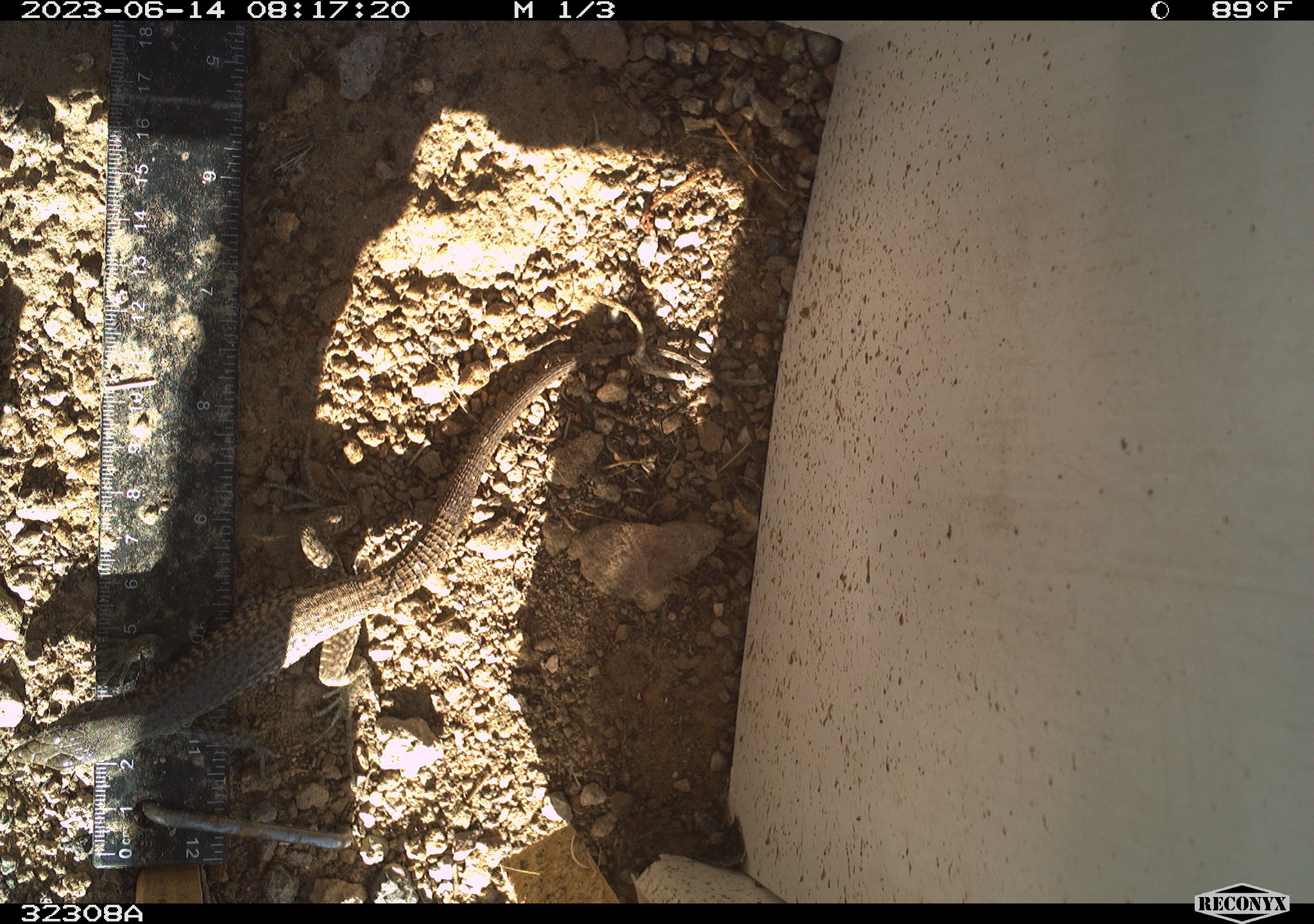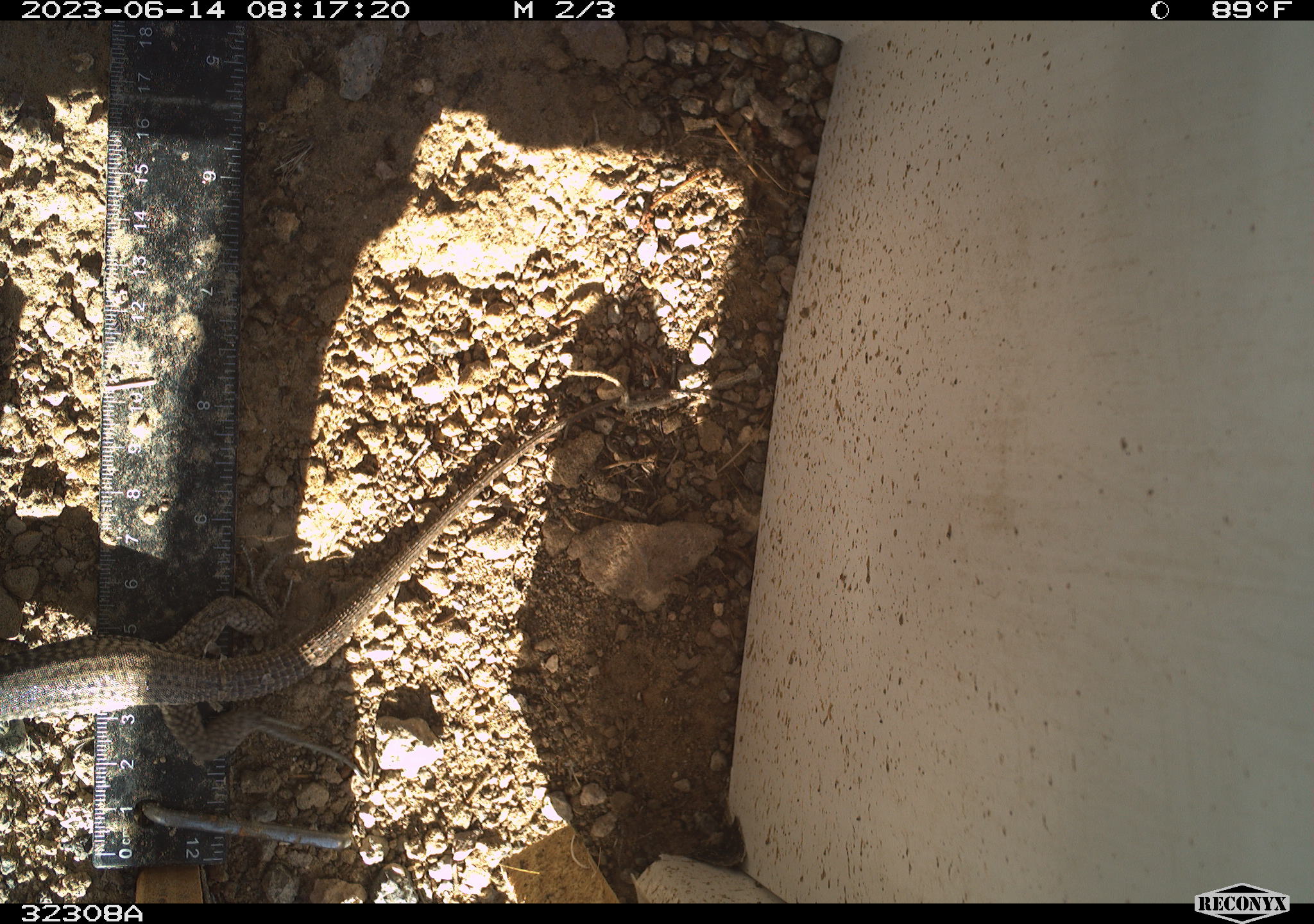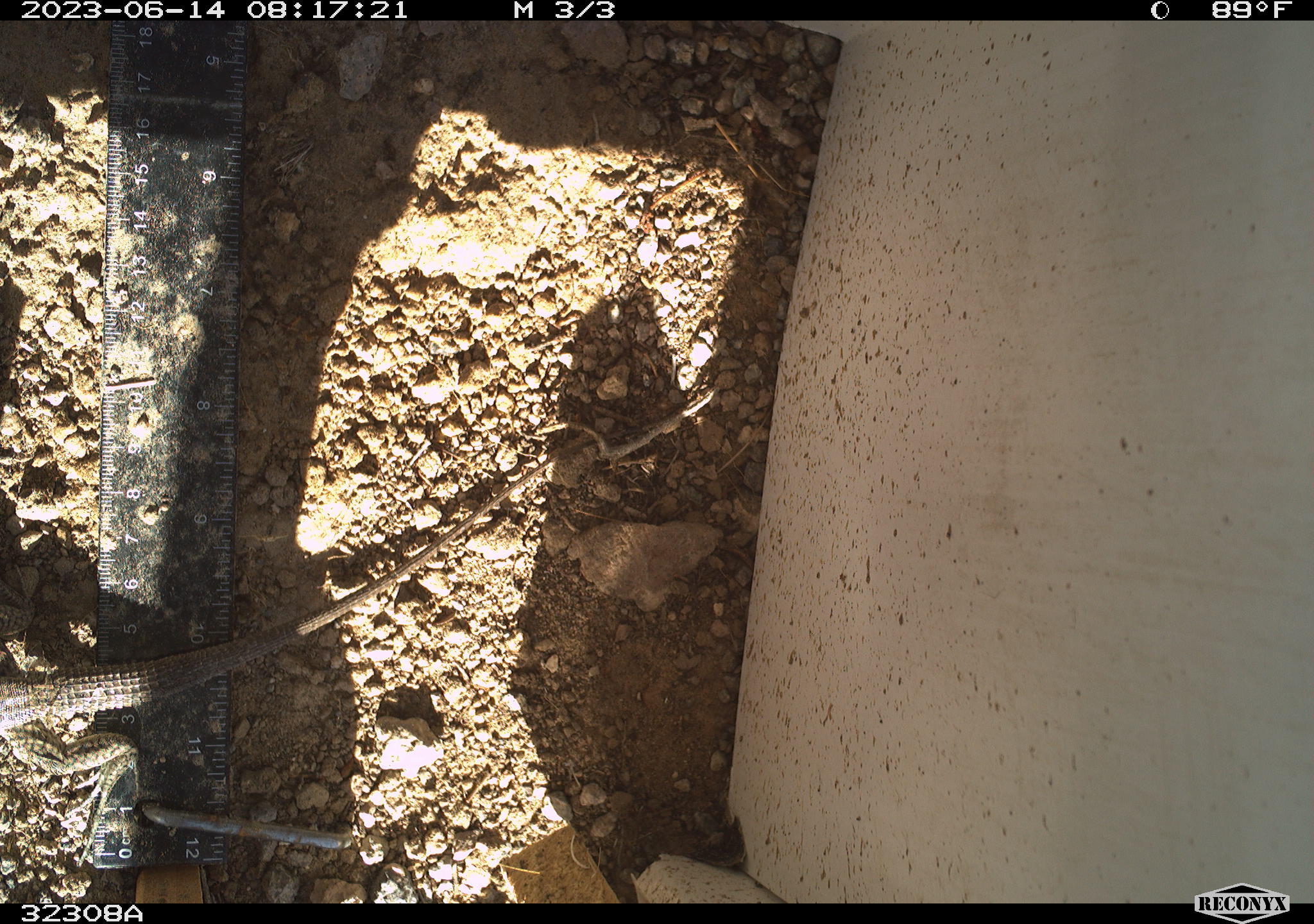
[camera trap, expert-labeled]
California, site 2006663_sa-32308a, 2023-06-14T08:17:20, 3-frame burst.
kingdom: Animalia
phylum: Chordata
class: Reptilia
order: Squamata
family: Teiidae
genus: Aspidoscelis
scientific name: Aspidoscelis tigris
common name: western whiptail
Western whiptail (Aspidoscelis tigris).